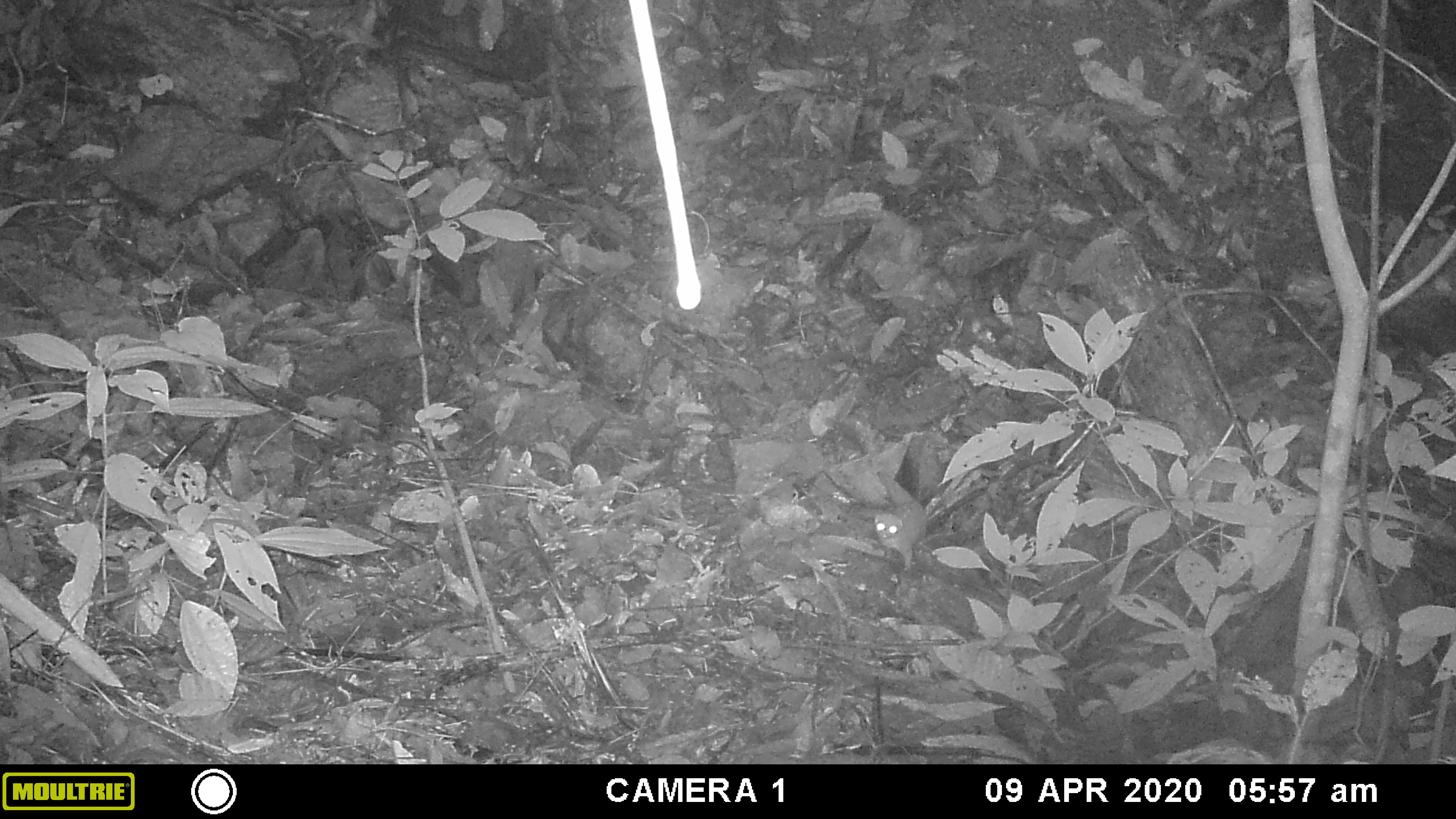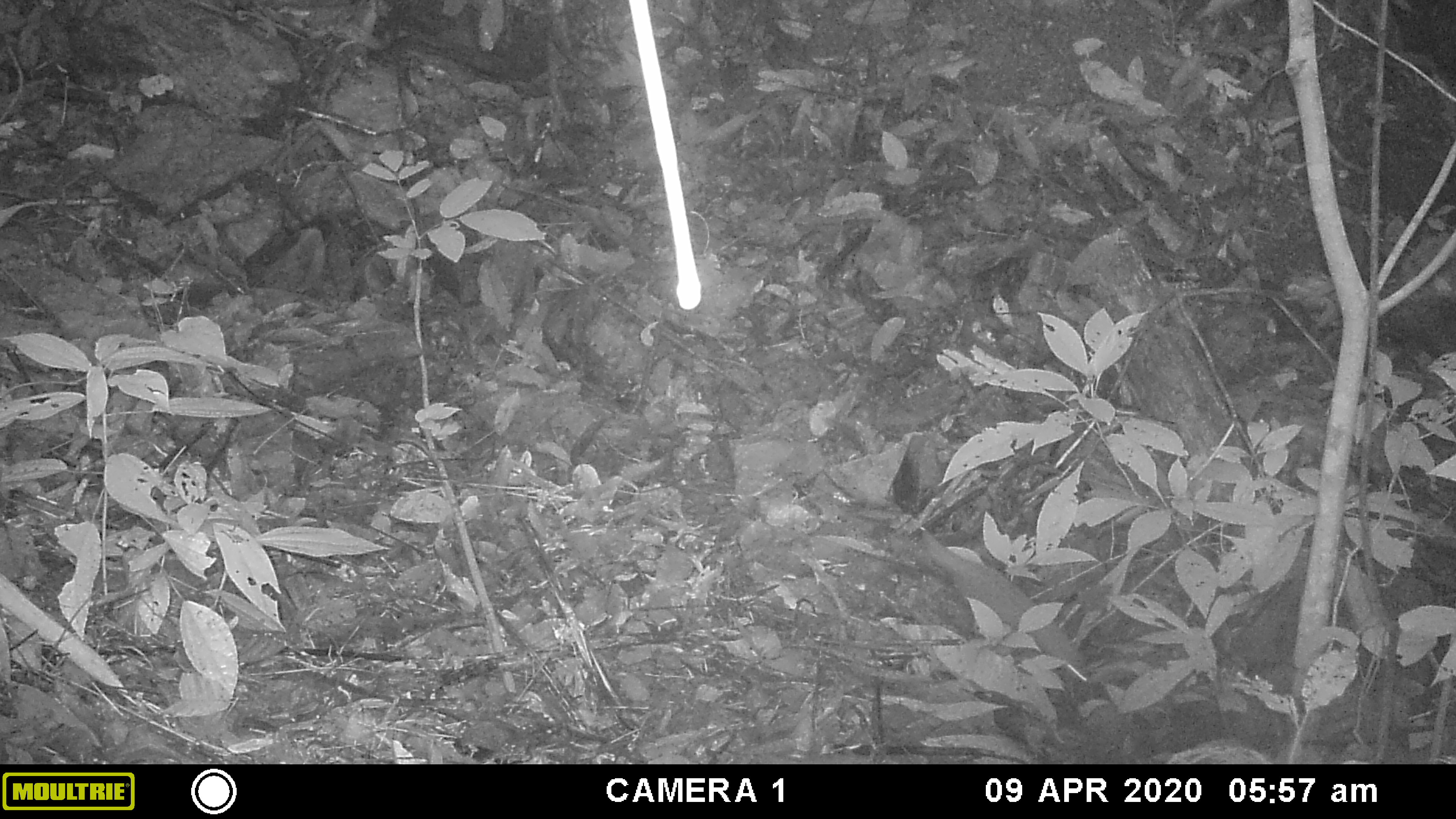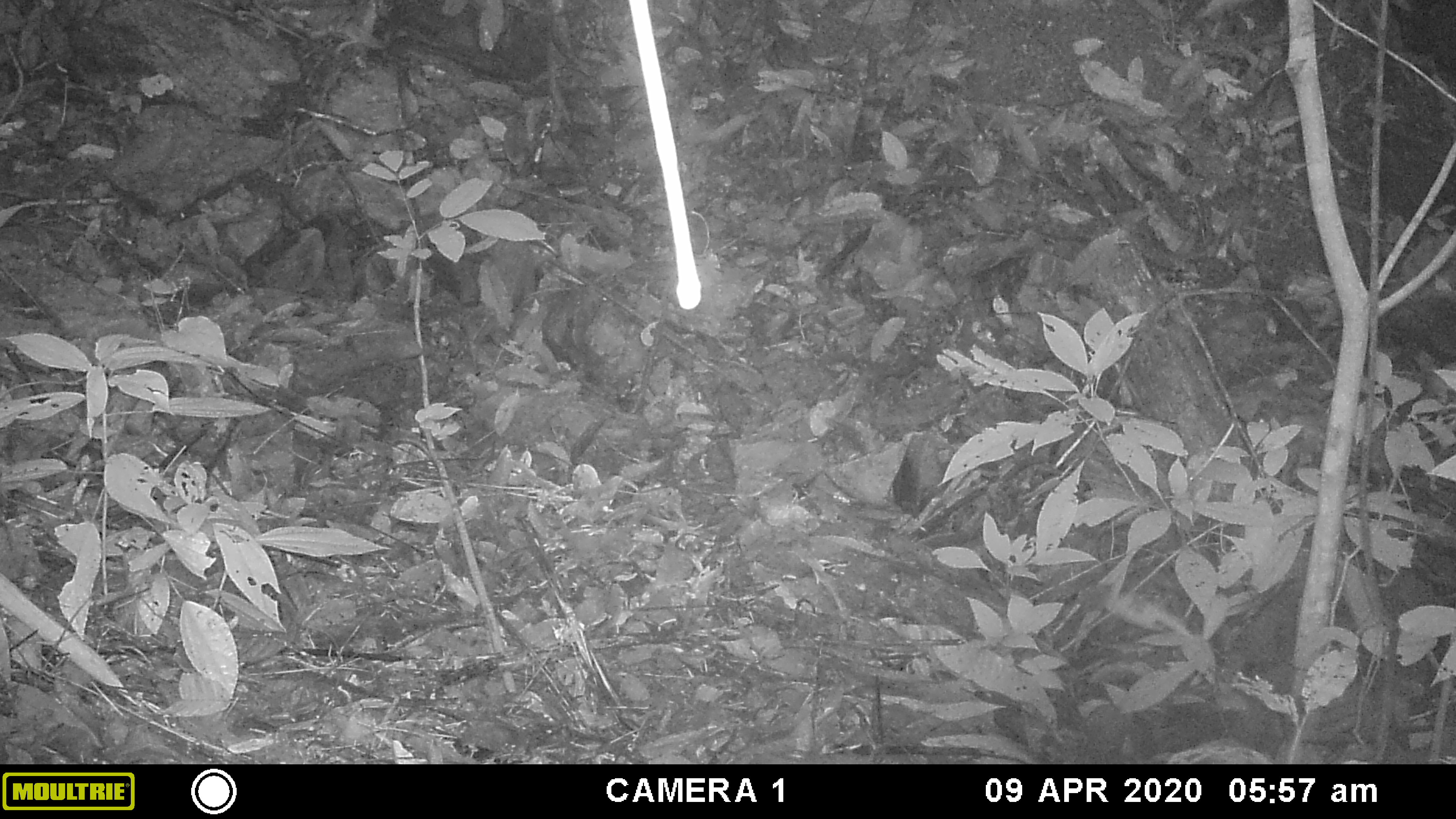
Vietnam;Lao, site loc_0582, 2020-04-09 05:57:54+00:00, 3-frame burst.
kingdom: Animalia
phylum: Chordata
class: Mammalia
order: Carnivora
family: Mustelidae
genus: Mustela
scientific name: Mustela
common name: weasel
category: unidentified weasel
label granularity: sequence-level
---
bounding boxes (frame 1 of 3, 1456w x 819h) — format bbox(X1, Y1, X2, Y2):
unidentified weasel: bbox(872, 469, 930, 571)